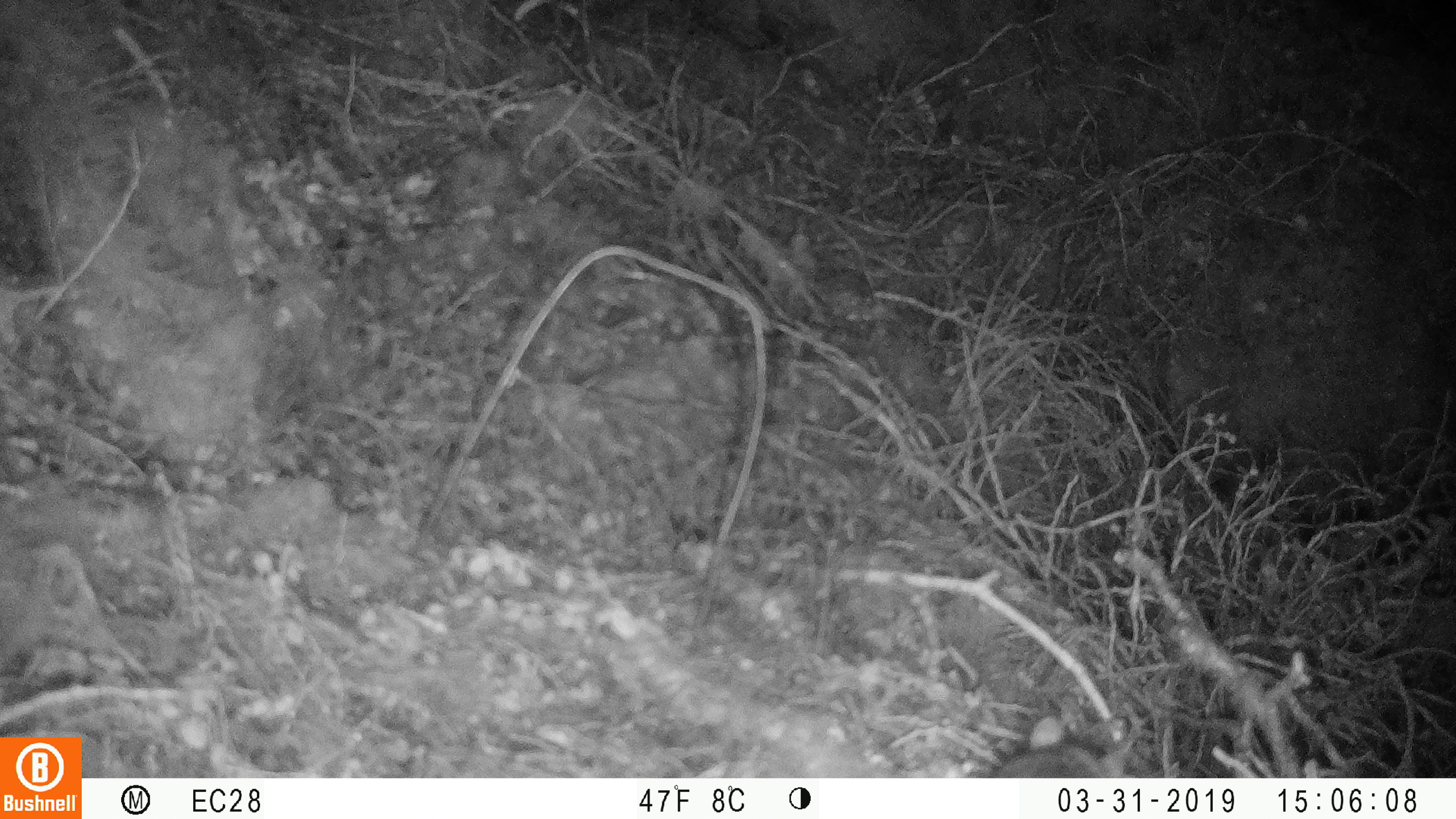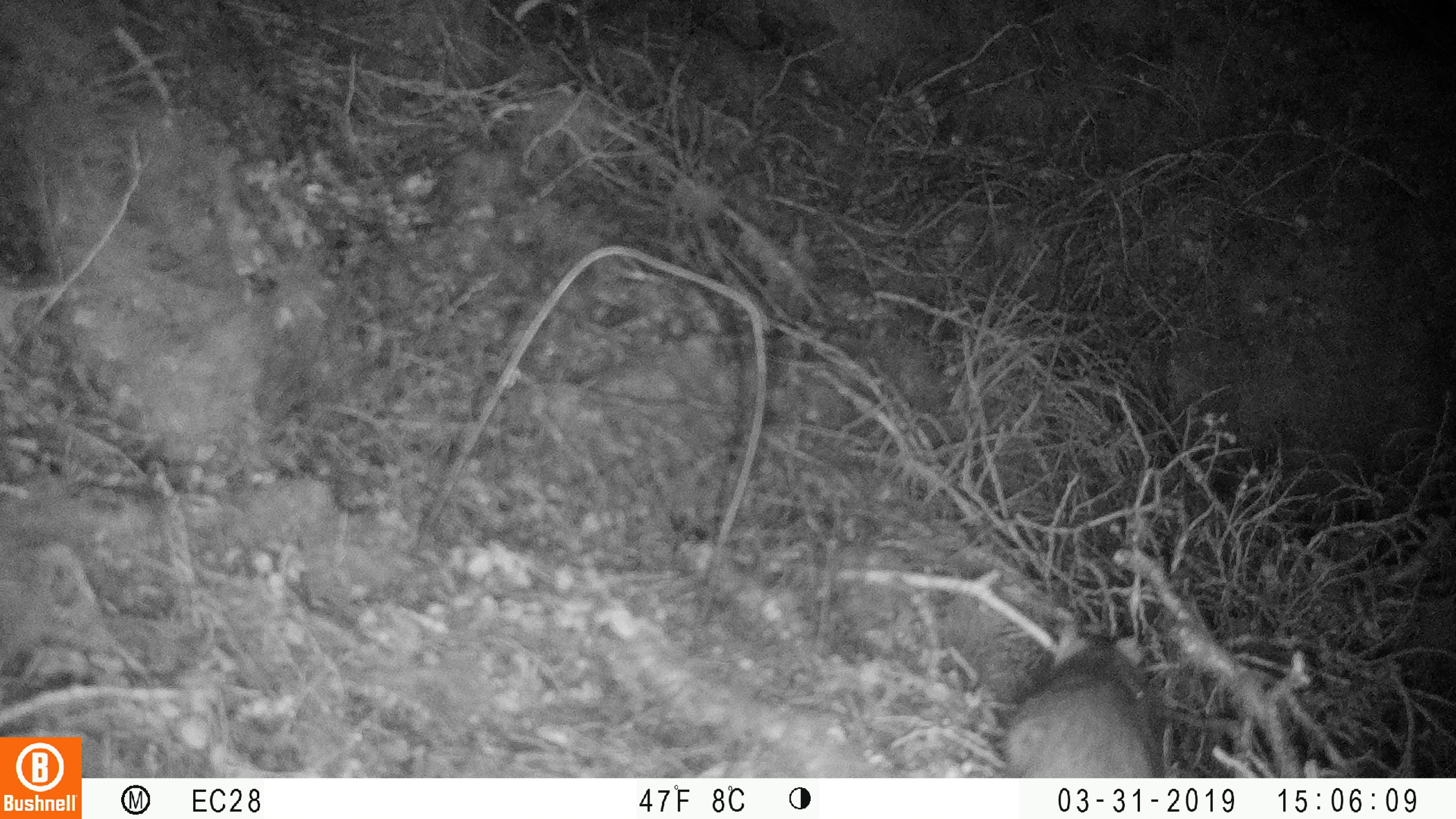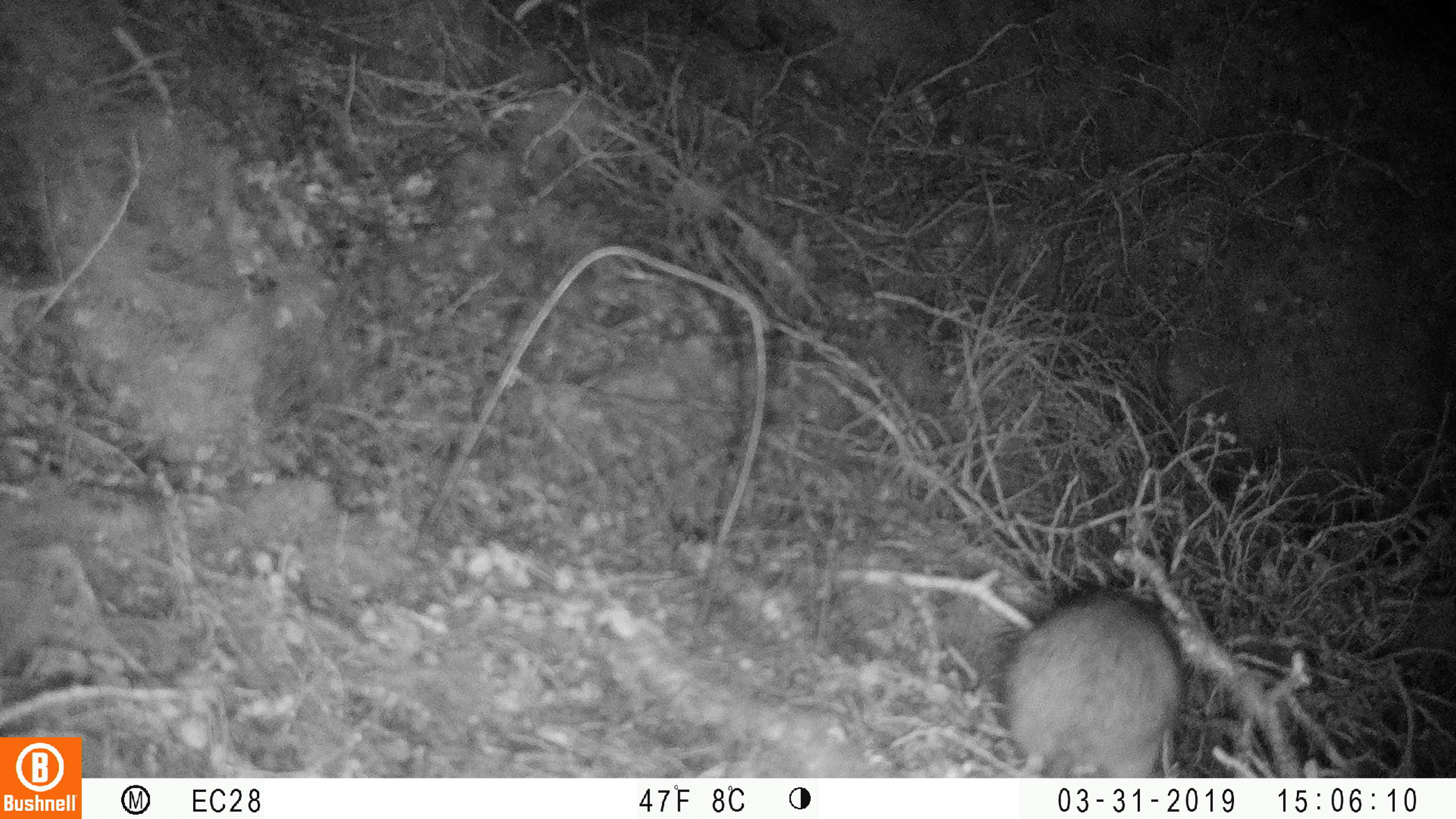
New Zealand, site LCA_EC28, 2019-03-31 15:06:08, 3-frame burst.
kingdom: Animalia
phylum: Chordata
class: Mammalia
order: Rodentia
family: Muridae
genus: Rattus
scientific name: Rattus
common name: rat